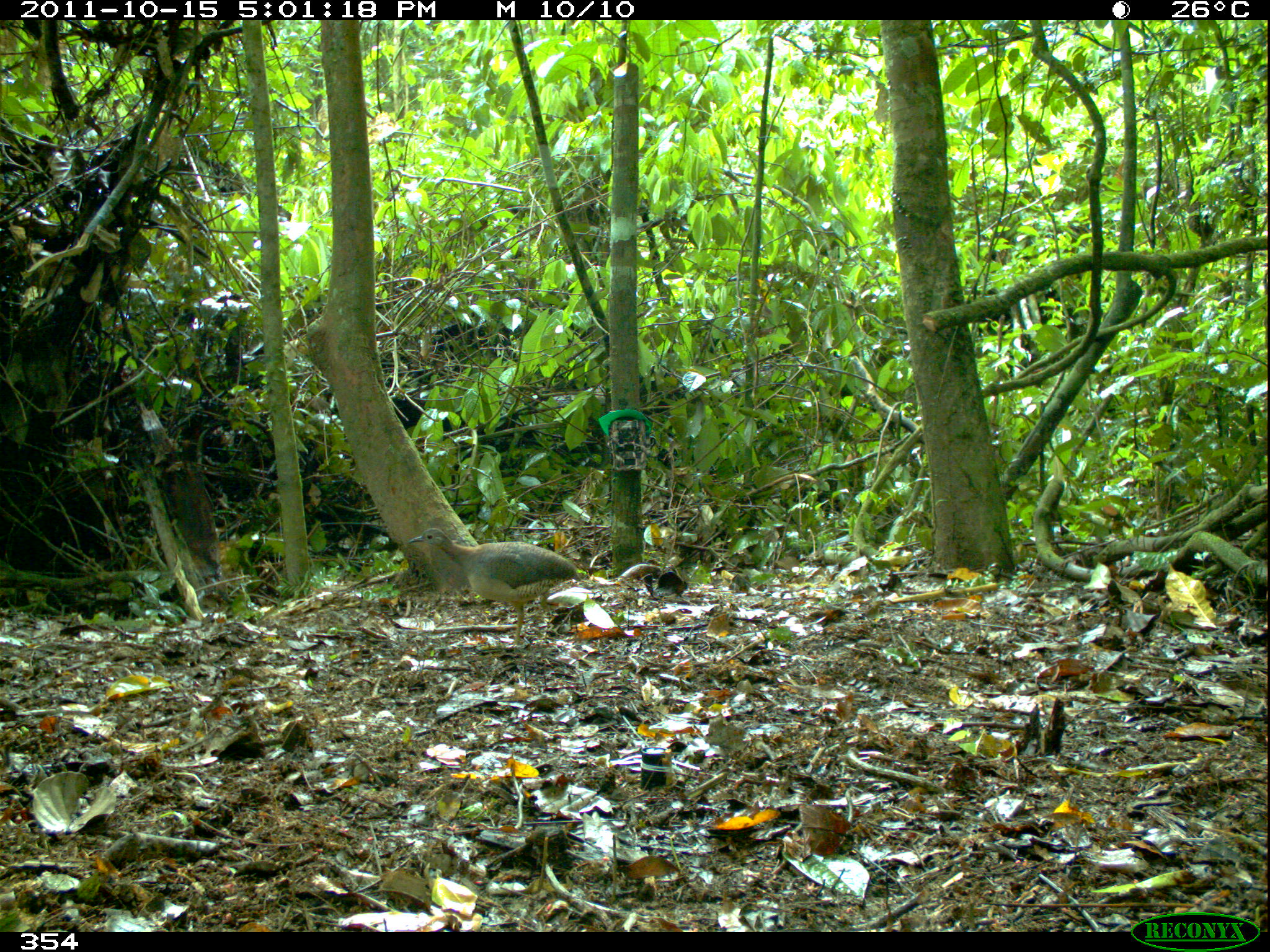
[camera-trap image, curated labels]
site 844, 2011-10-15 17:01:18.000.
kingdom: Animalia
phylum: Chordata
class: Aves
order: Tinamiformes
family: Tinamidae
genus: Crypturellus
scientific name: Crypturellus soui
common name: little tinamou